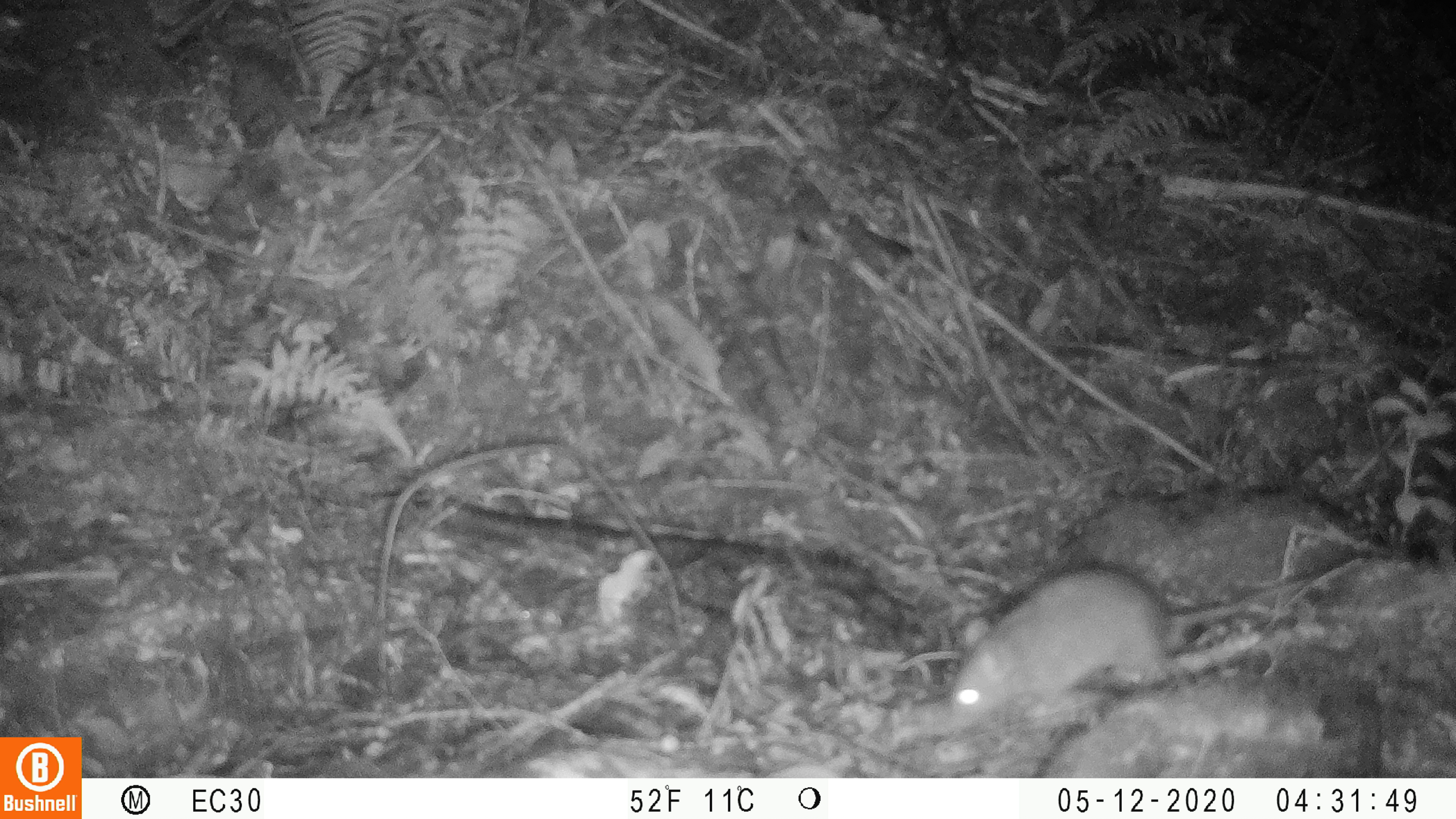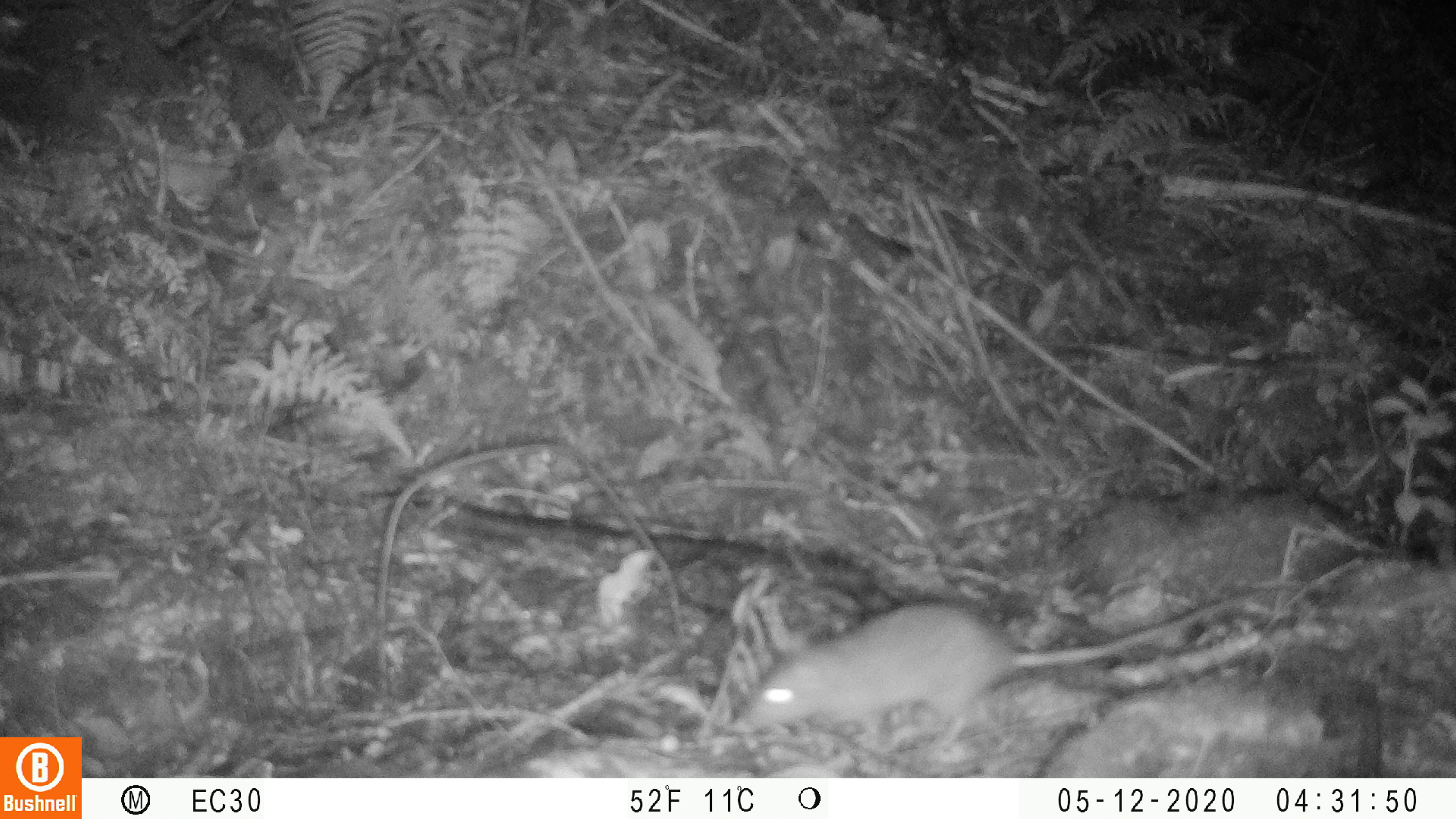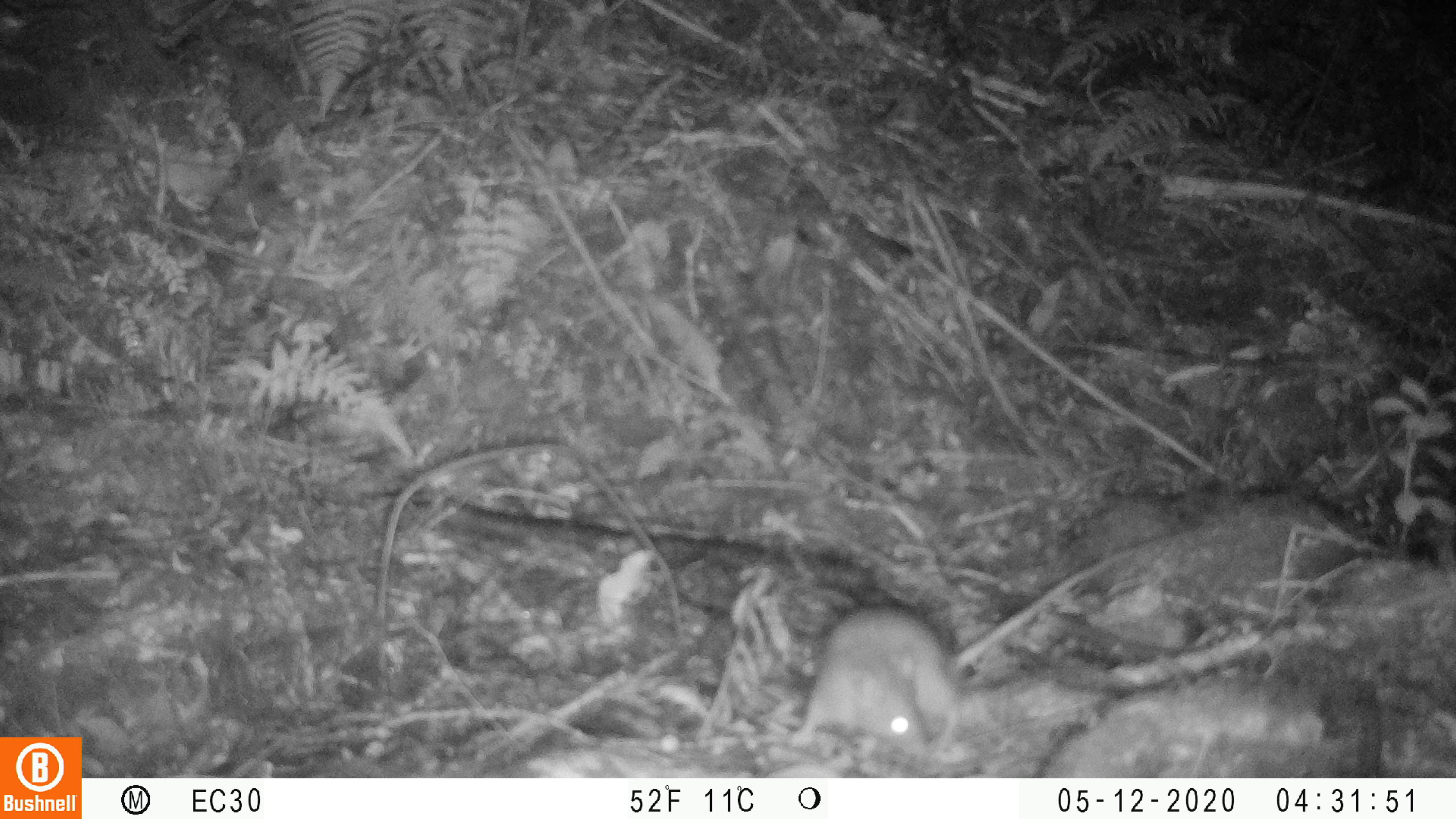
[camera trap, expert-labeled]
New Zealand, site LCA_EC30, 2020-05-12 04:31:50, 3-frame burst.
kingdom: Animalia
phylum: Chordata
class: Mammalia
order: Rodentia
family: Muridae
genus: Rattus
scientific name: Rattus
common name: rat